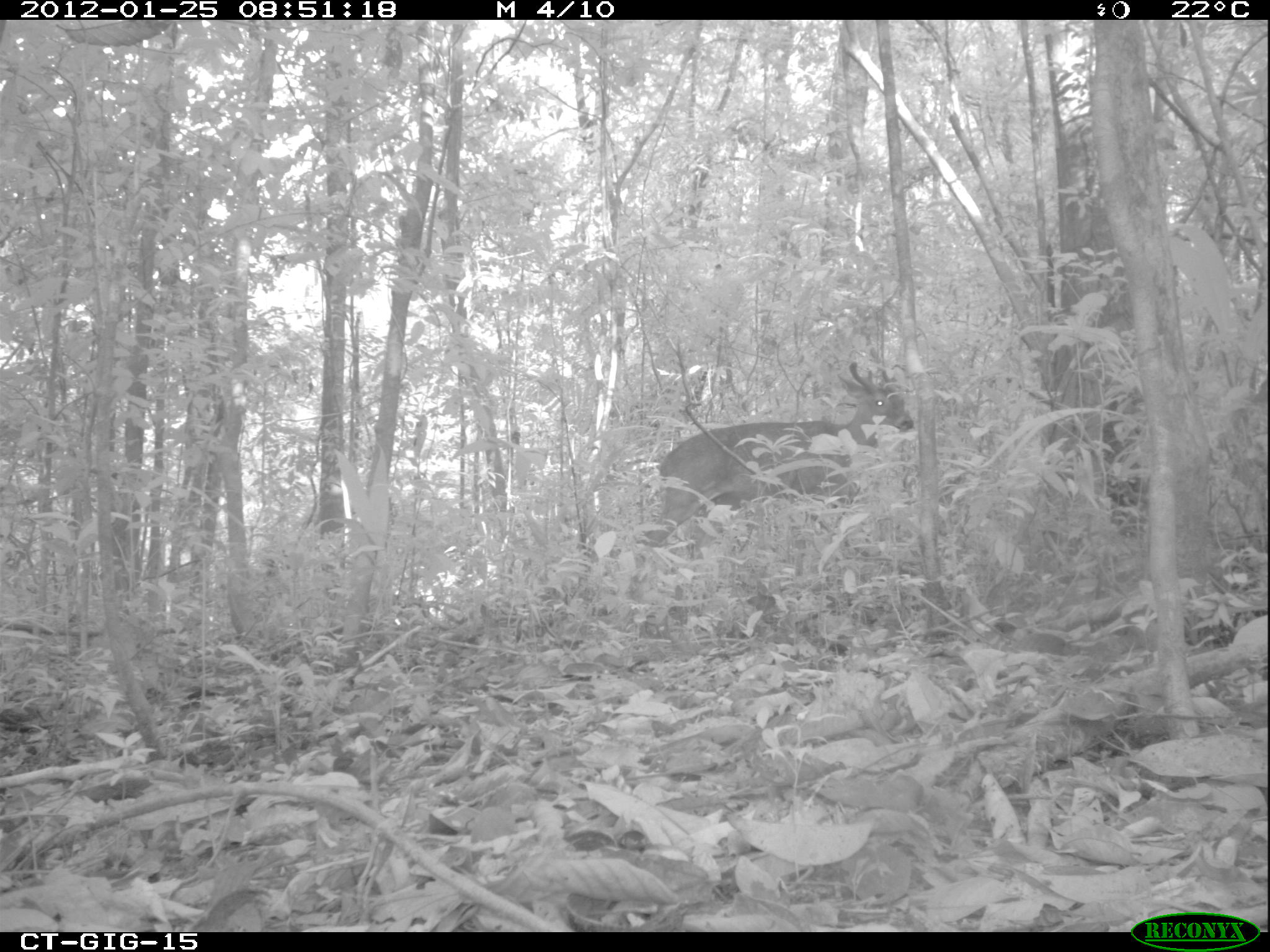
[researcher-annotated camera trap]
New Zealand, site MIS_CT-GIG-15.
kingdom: Animalia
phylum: Chordata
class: Mammalia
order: Artiodactyla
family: Cervidae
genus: Odocoileus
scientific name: Odocoileus virginianus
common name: white-tailed deer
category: white tailed deer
White tailed deer (white-tailed deer) (Odocoileus virginianus).